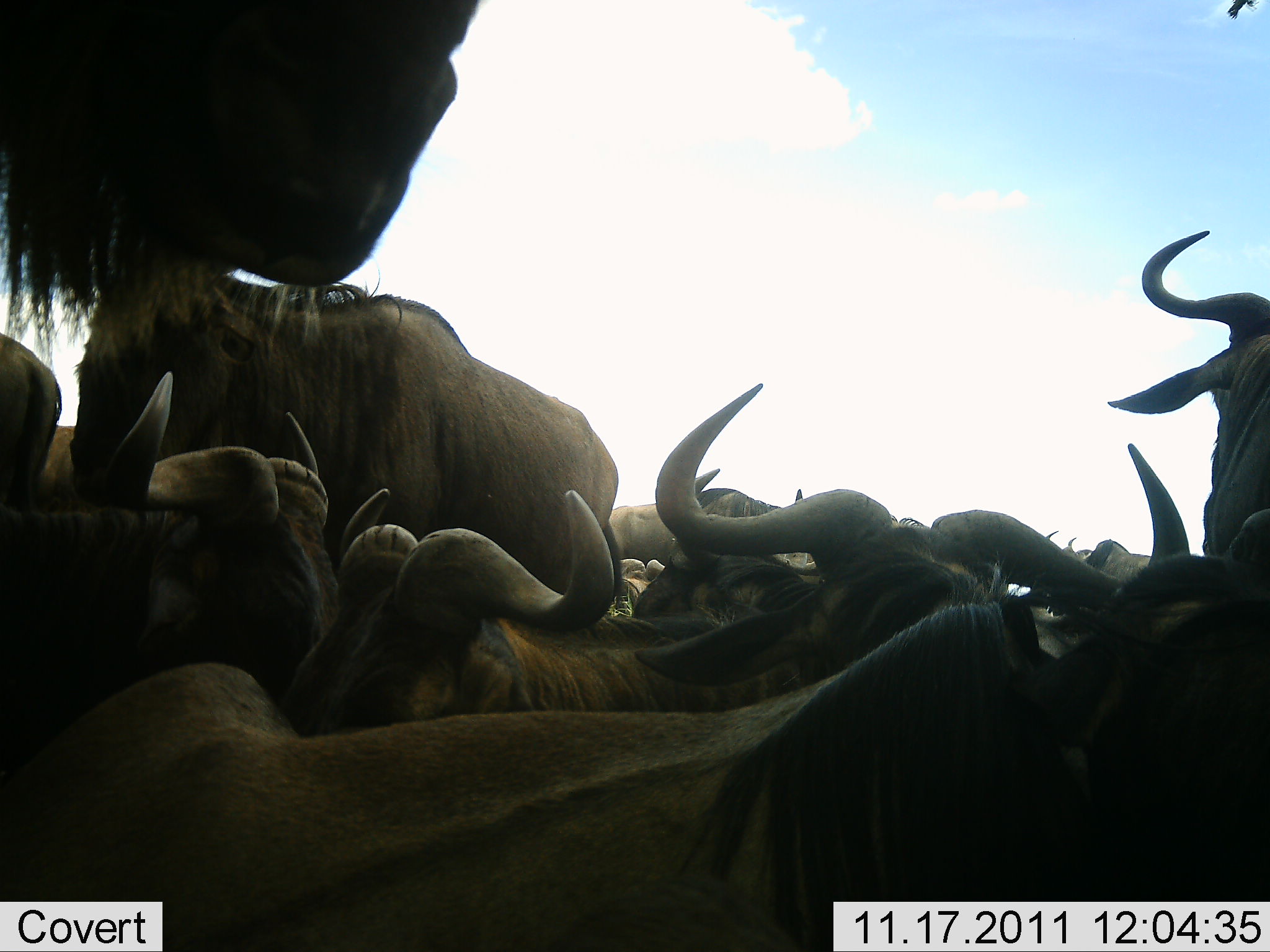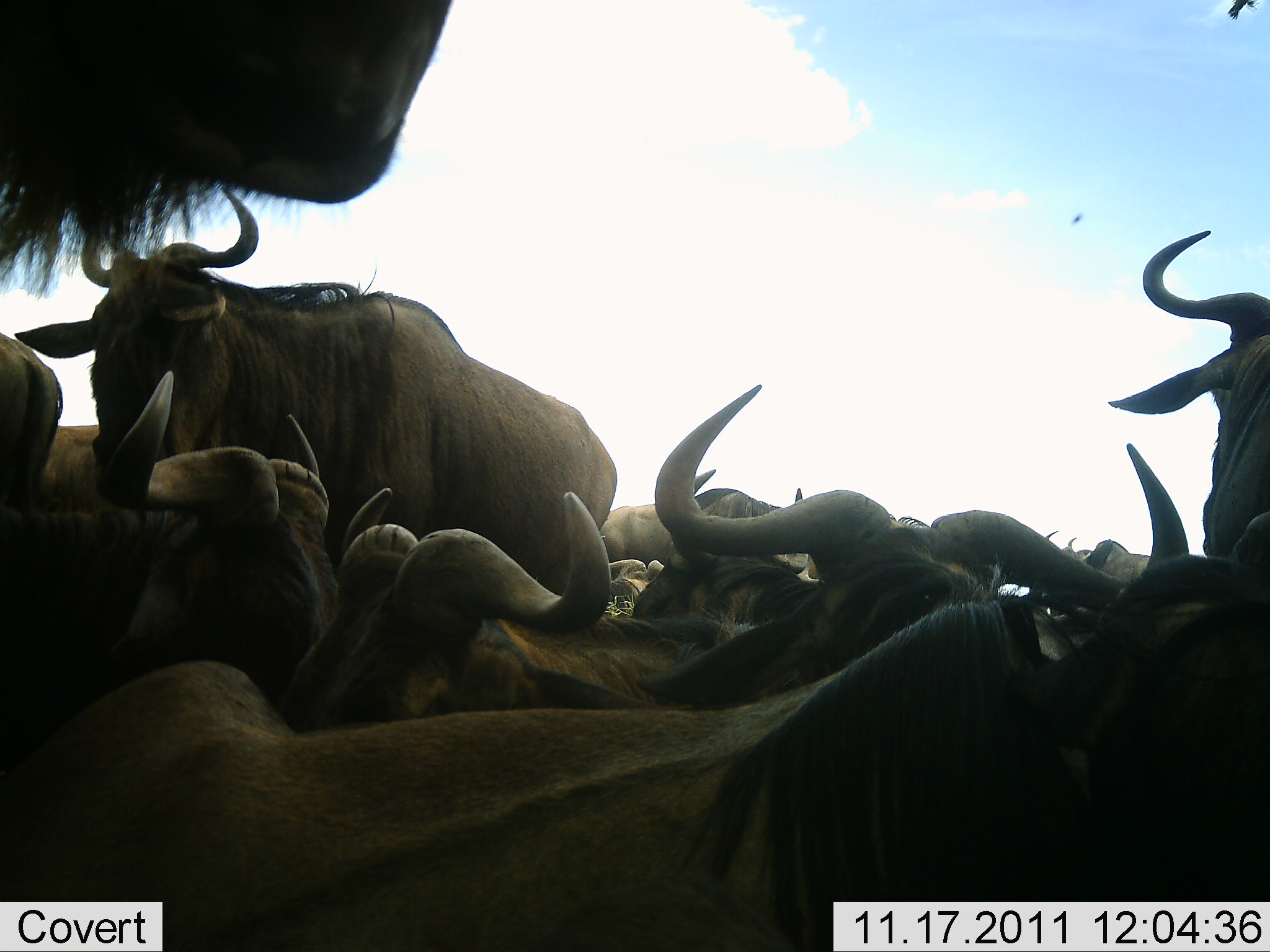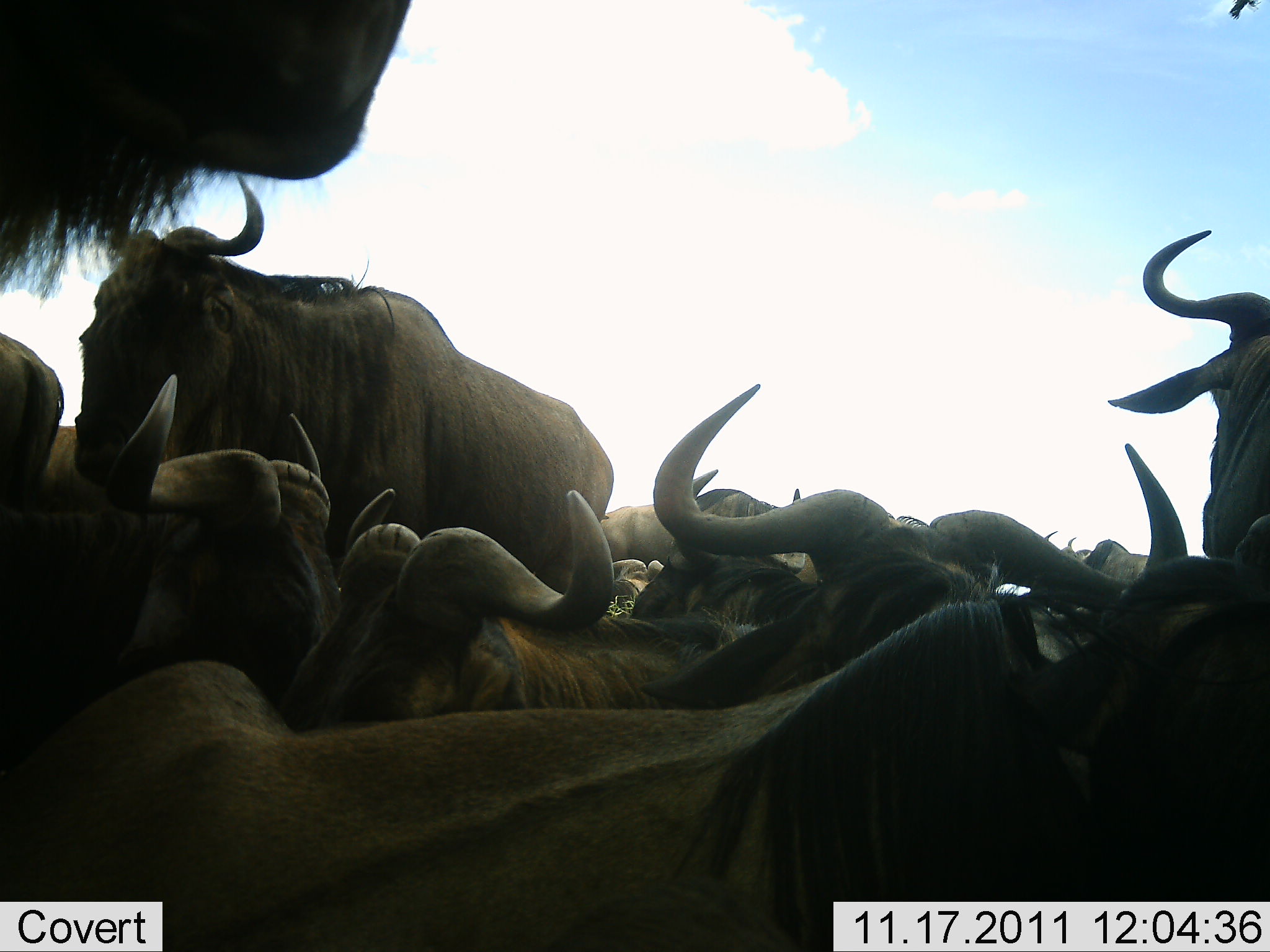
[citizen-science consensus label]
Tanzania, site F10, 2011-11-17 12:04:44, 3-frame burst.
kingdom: Animalia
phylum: Chordata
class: Mammalia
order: Artiodactyla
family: Bovidae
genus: Connochaetes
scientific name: Connochaetes taurinus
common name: blue wildebeest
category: wildebeest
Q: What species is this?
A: Wildebeest (blue wildebeest) (Connochaetes taurinus).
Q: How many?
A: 11-50.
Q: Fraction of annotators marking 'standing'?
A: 57%.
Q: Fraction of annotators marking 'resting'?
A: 79%.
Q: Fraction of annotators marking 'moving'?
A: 0%.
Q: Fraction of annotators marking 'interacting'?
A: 36%.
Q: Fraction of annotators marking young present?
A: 0%.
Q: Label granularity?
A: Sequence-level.